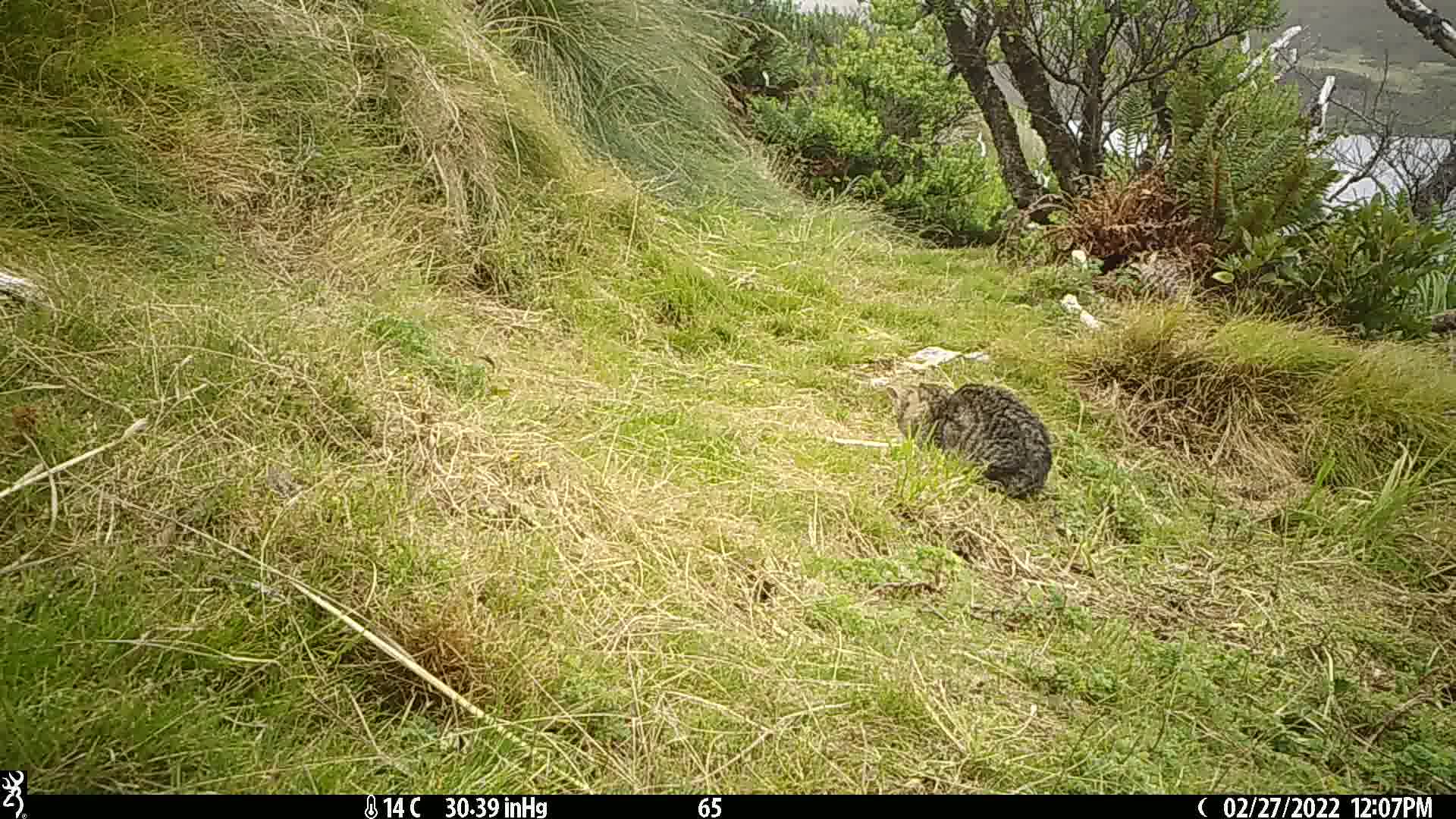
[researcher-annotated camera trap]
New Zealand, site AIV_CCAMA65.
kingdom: Animalia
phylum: Chordata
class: Mammalia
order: Carnivora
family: Felidae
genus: Felis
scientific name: Felis catus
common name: domestic cat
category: cat